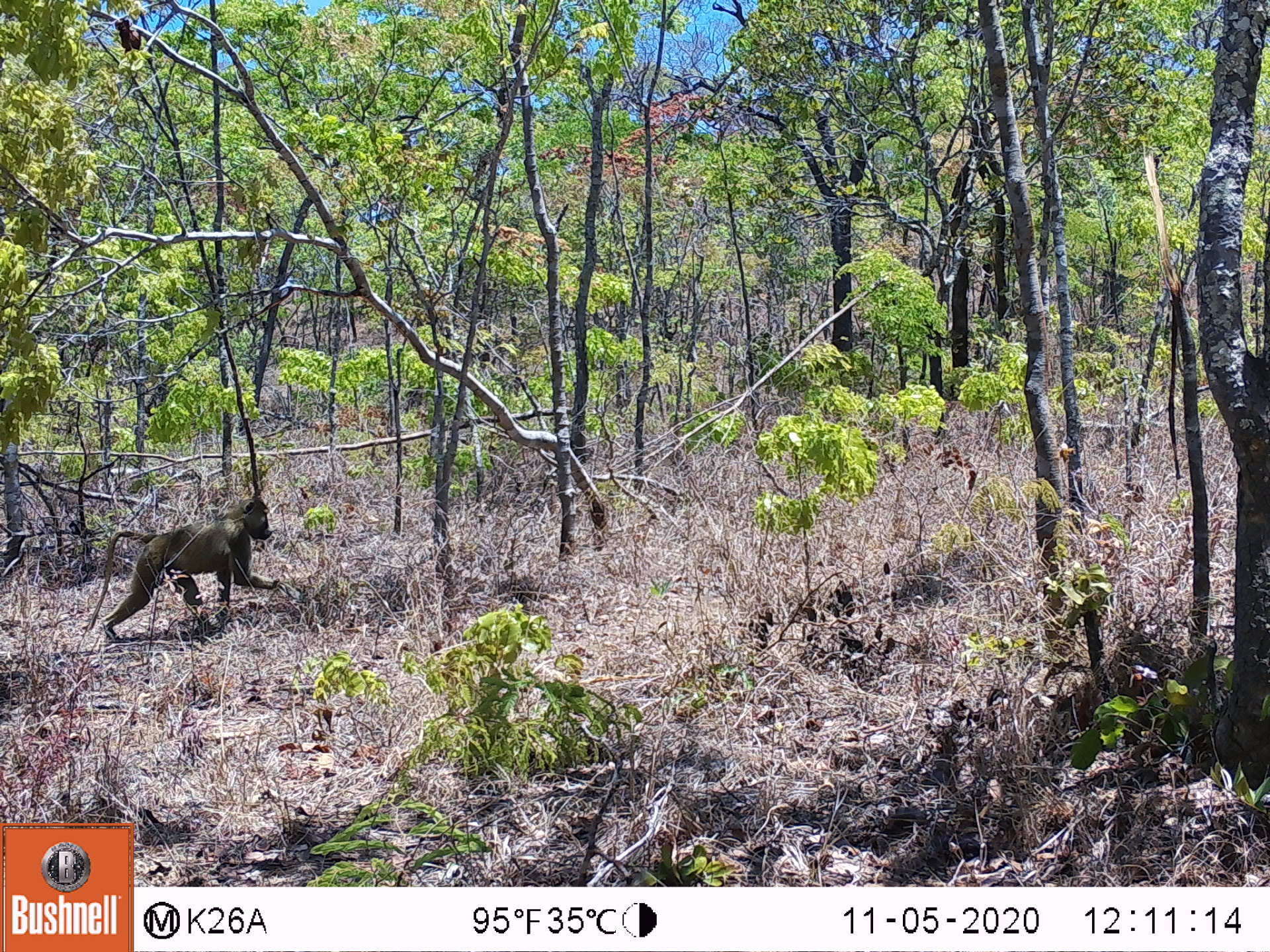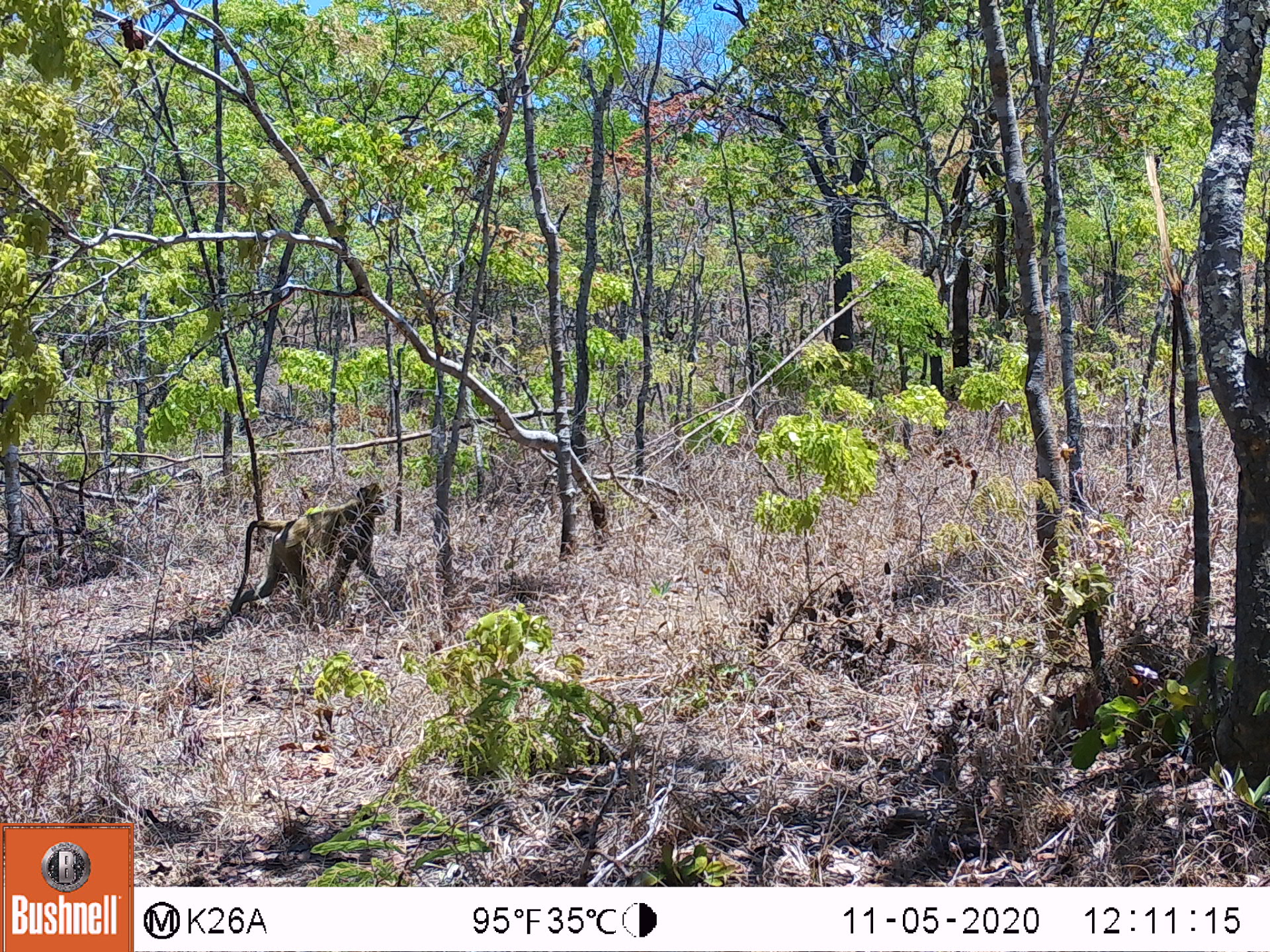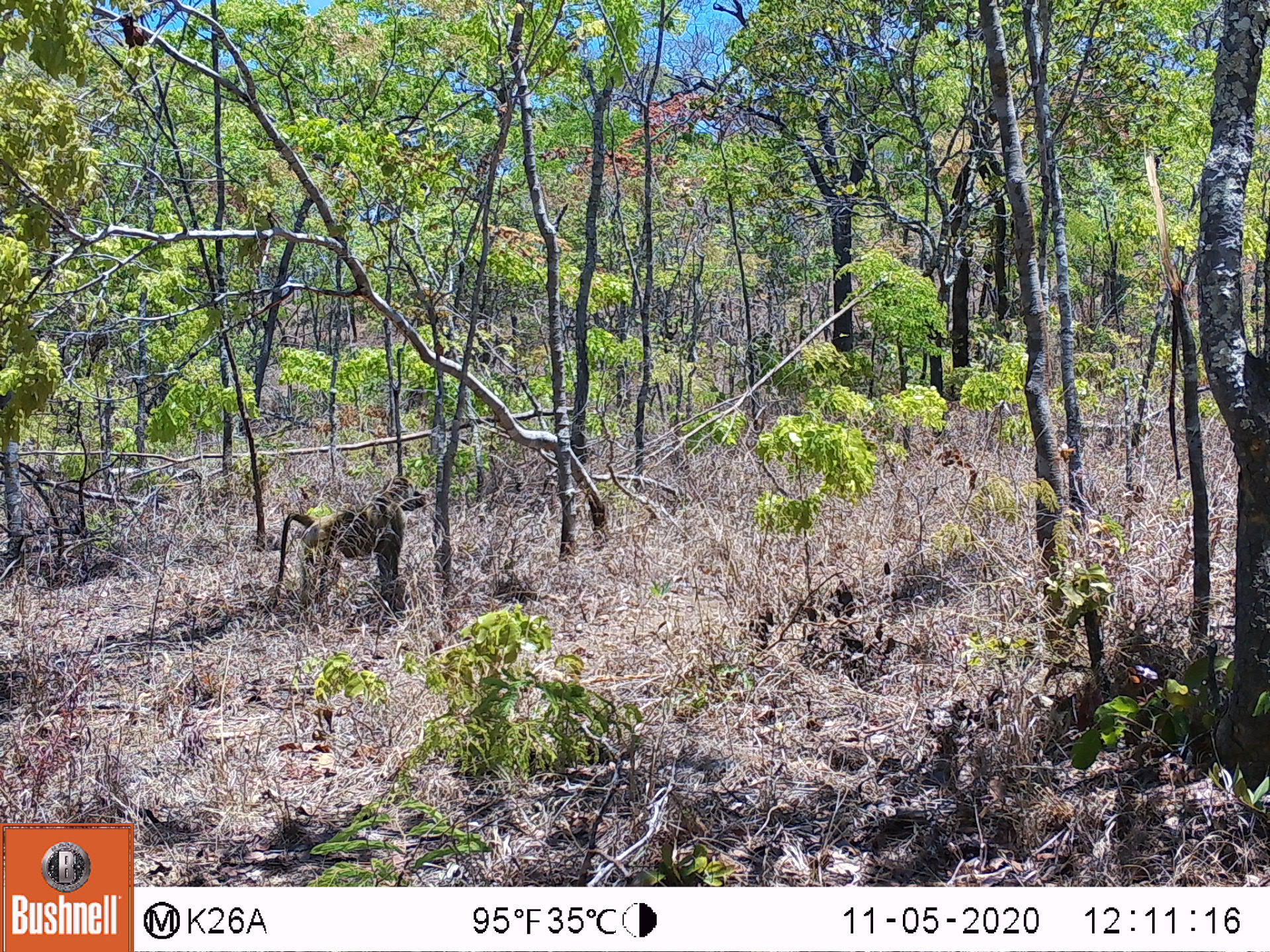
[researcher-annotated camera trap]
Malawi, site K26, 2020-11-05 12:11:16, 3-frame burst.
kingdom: Animalia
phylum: Chordata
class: Mammalia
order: Primates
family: Cercopithecidae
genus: Papio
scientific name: Papio cynocephalus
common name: yellow baboon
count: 1